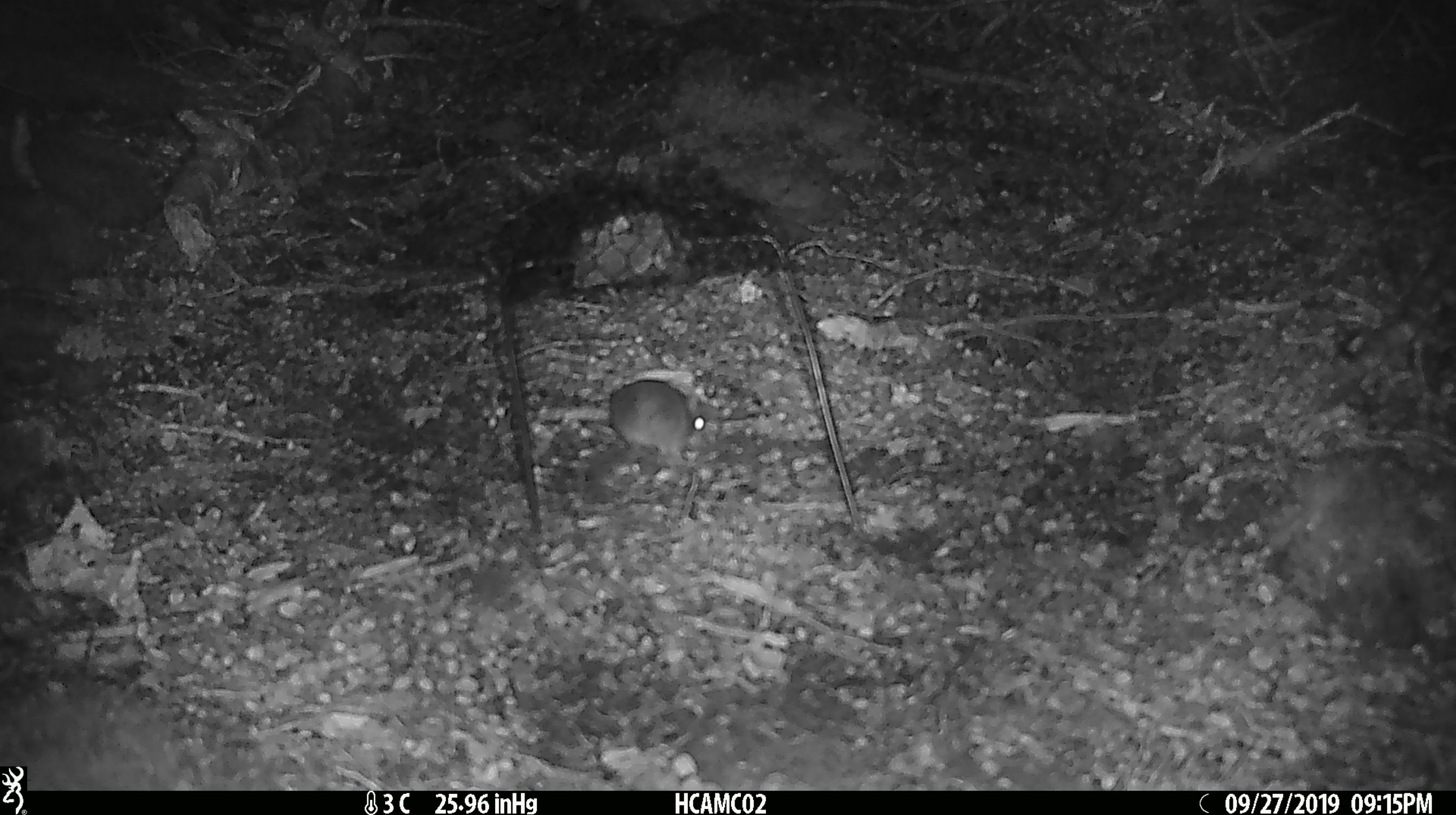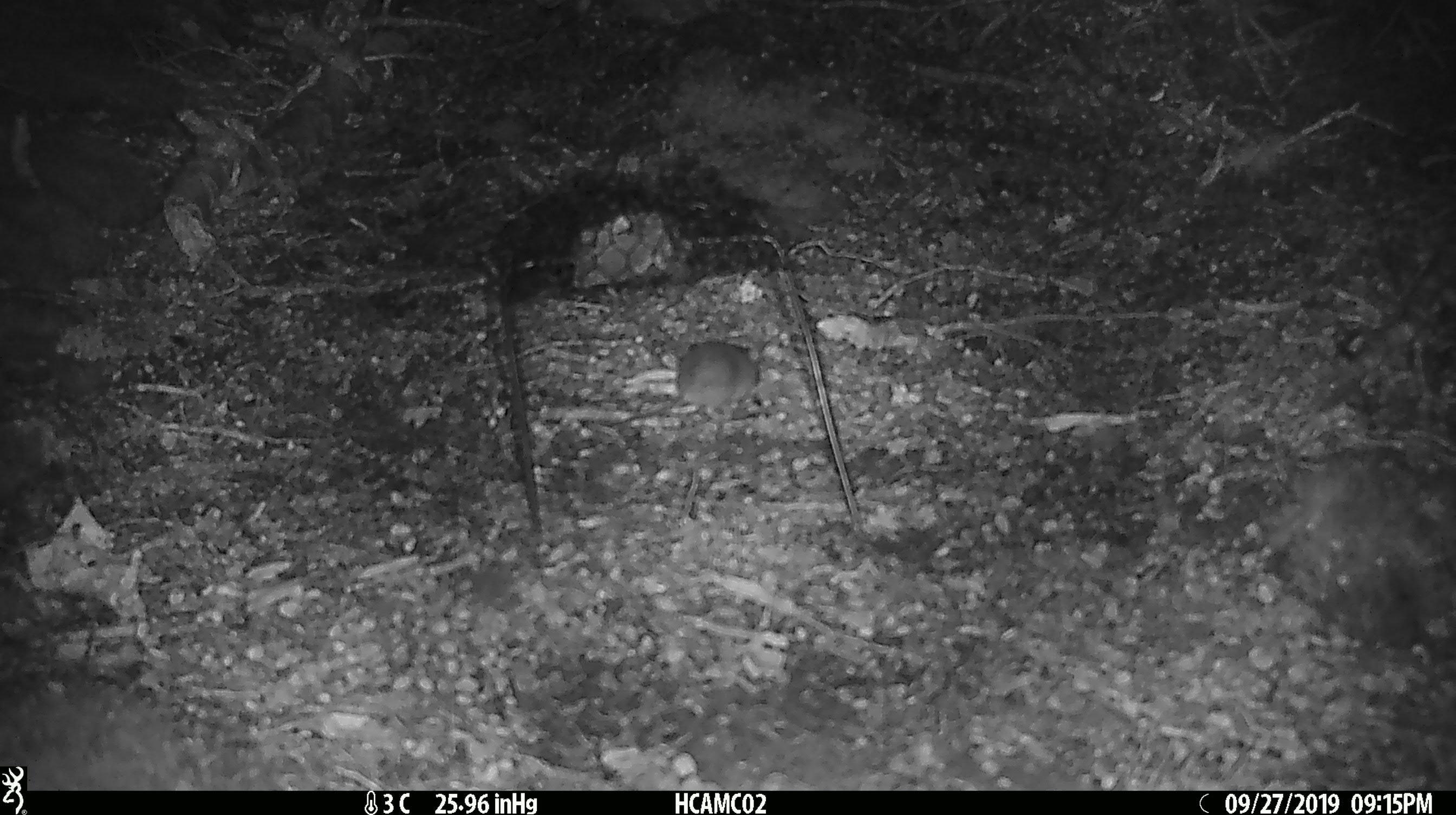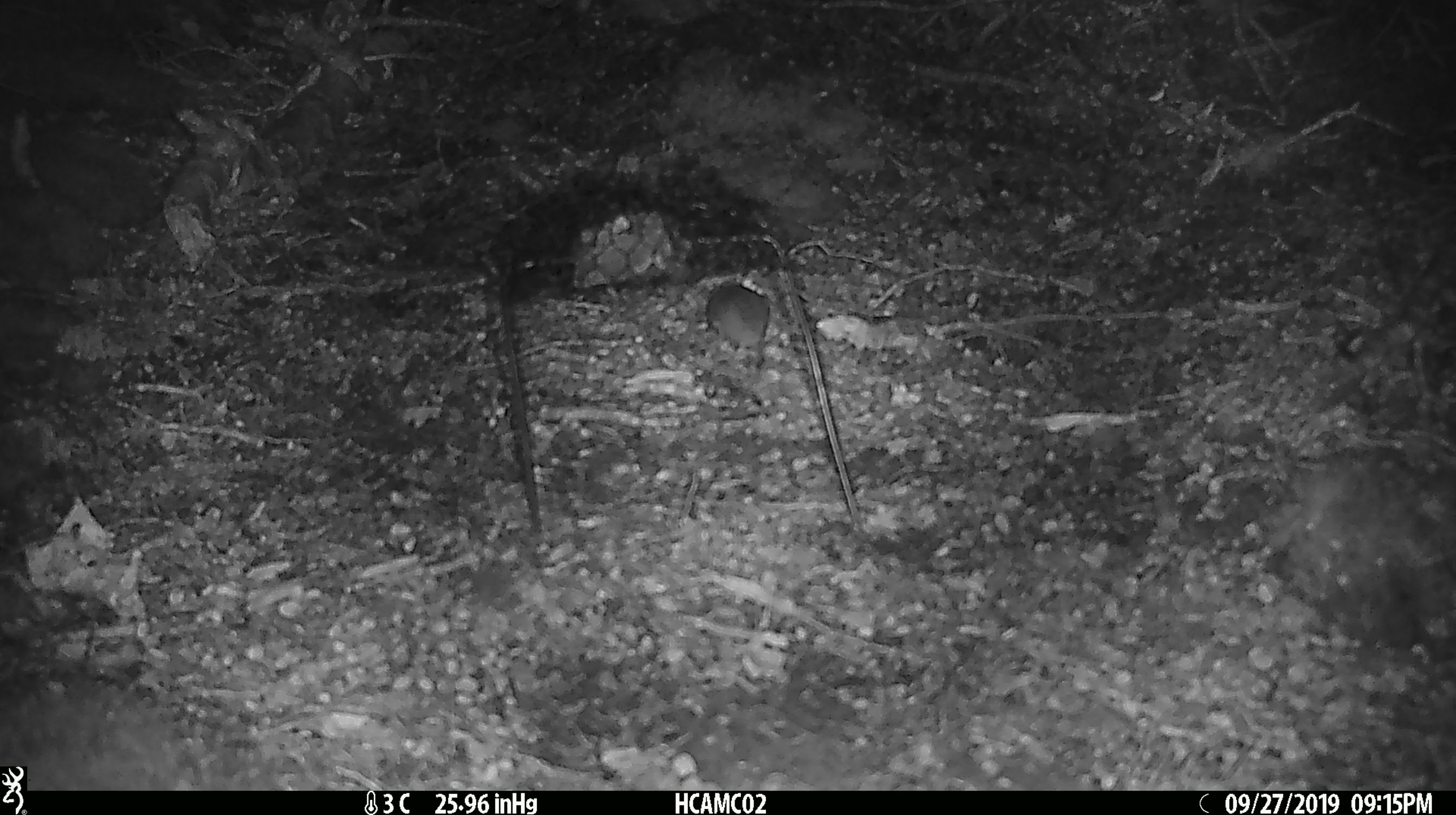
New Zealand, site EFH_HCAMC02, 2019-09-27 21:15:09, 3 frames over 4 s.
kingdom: Animalia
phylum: Chordata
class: Mammalia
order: Rodentia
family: Muridae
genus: Mus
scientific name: Mus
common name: mouse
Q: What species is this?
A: Mouse (Mus).